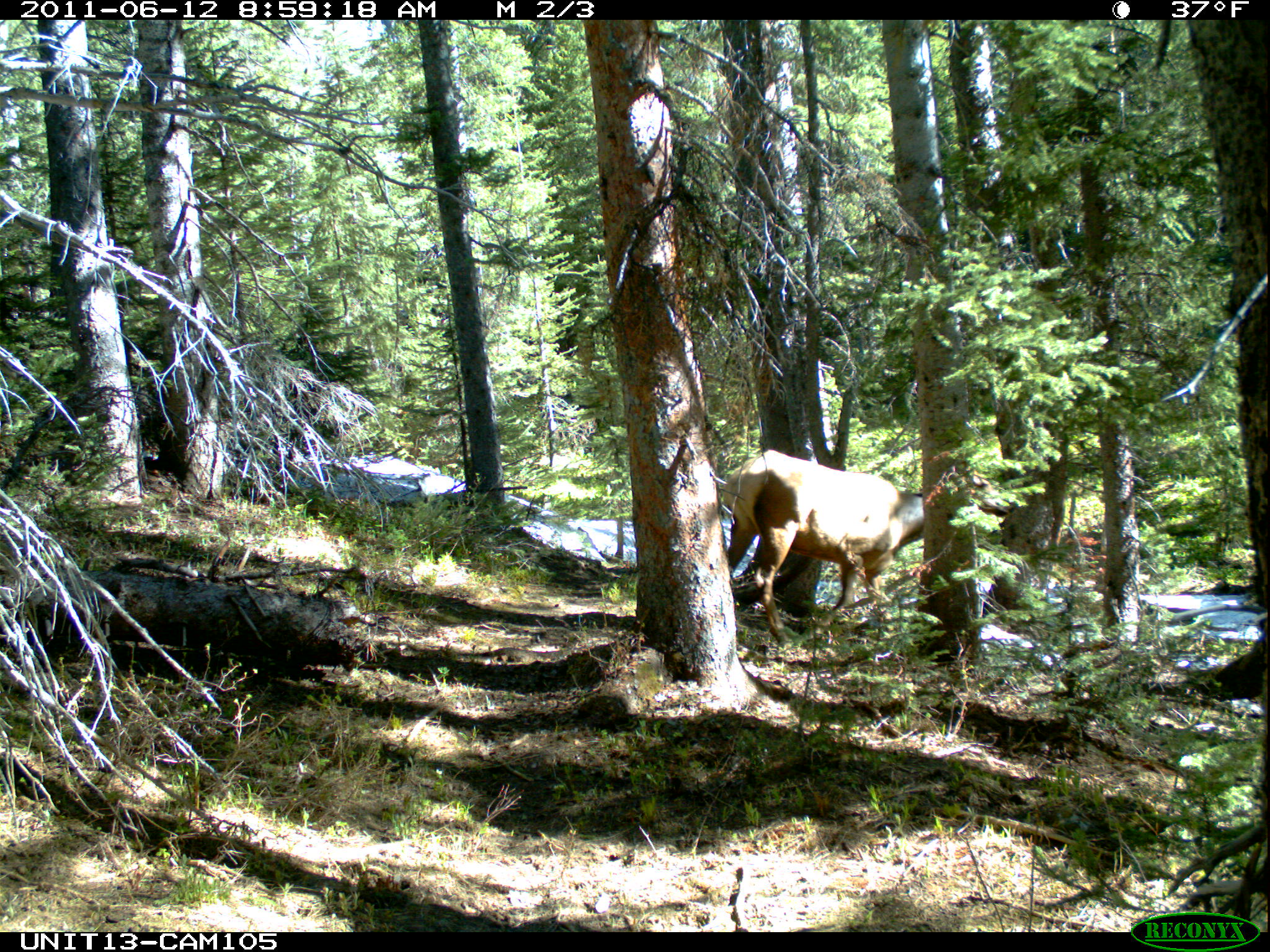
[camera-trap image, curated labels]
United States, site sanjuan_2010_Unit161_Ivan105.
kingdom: Animalia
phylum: Chordata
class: Mammalia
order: Artiodactyla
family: Cervidae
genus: Cervus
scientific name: Cervus elaphus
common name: red deer